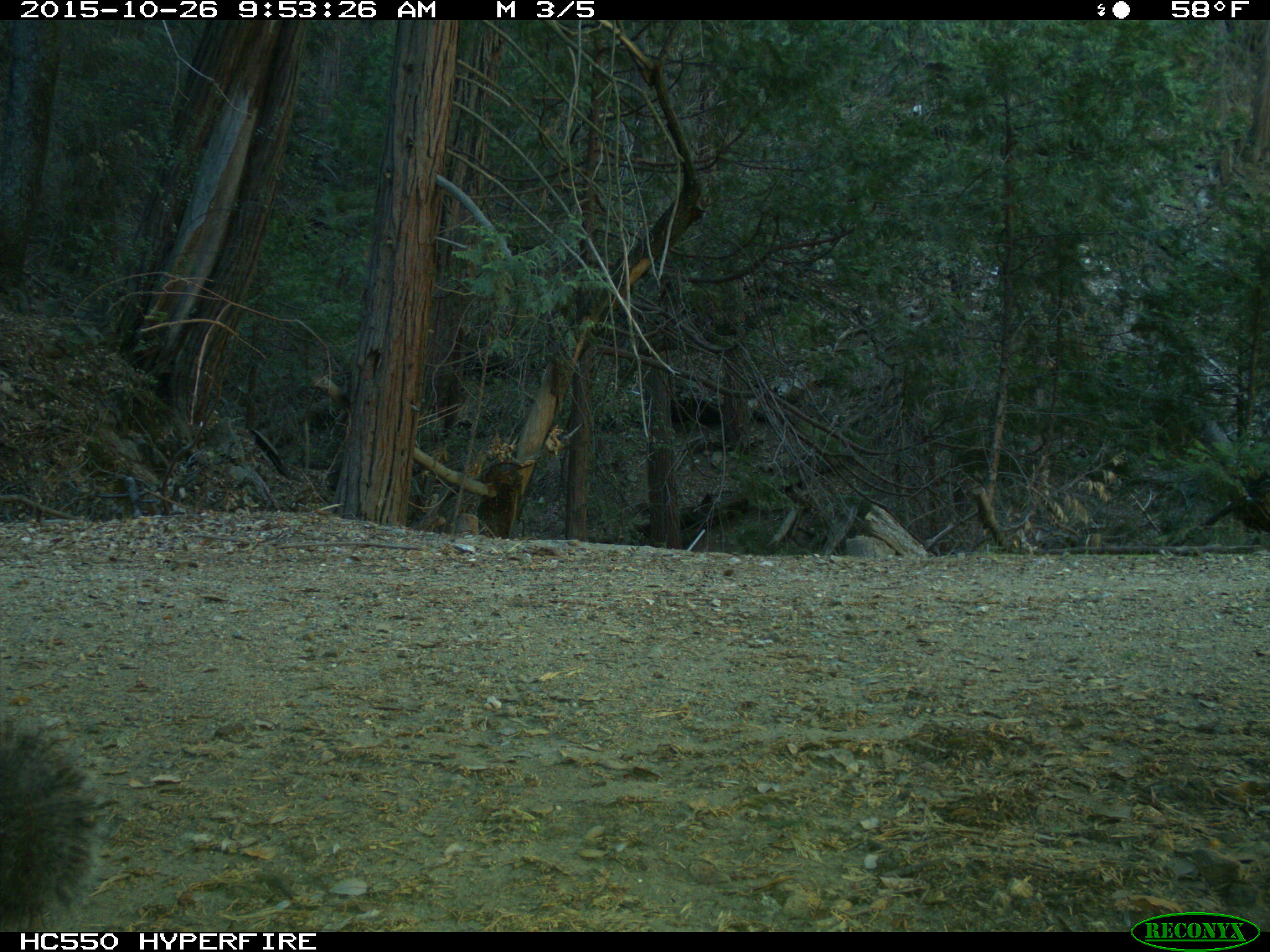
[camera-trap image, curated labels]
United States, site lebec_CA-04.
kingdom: Animalia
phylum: Chordata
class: Mammalia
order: Rodentia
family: Sciuridae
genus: Sciurus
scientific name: Sciurus carolinensis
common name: eastern gray squirrel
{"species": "Sciurus carolinensis (eastern gray squirrel)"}